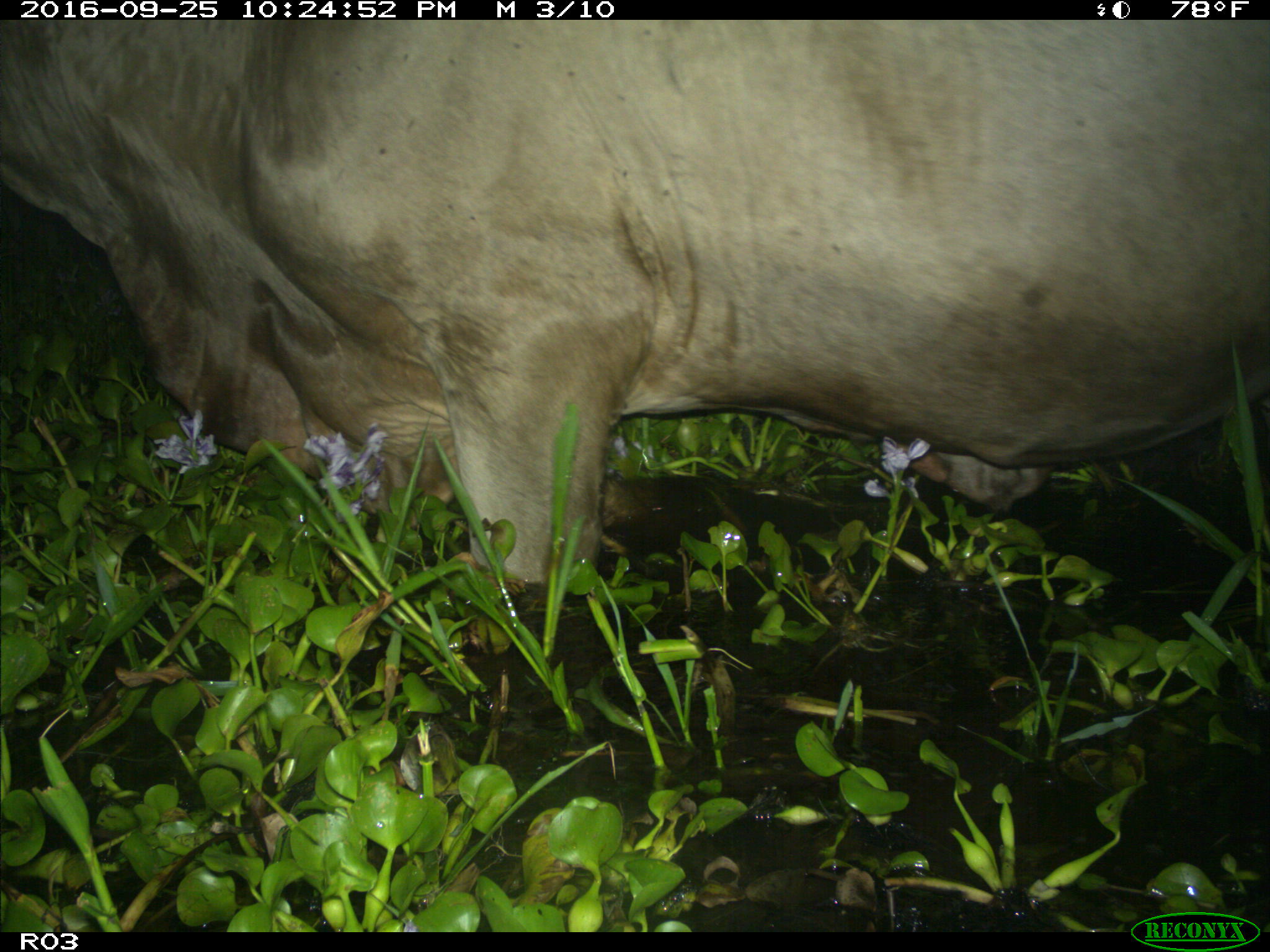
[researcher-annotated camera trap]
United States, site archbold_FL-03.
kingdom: Animalia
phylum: Chordata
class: Mammalia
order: Artiodactyla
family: Bovidae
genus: Bos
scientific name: Bos taurus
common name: domestic cow